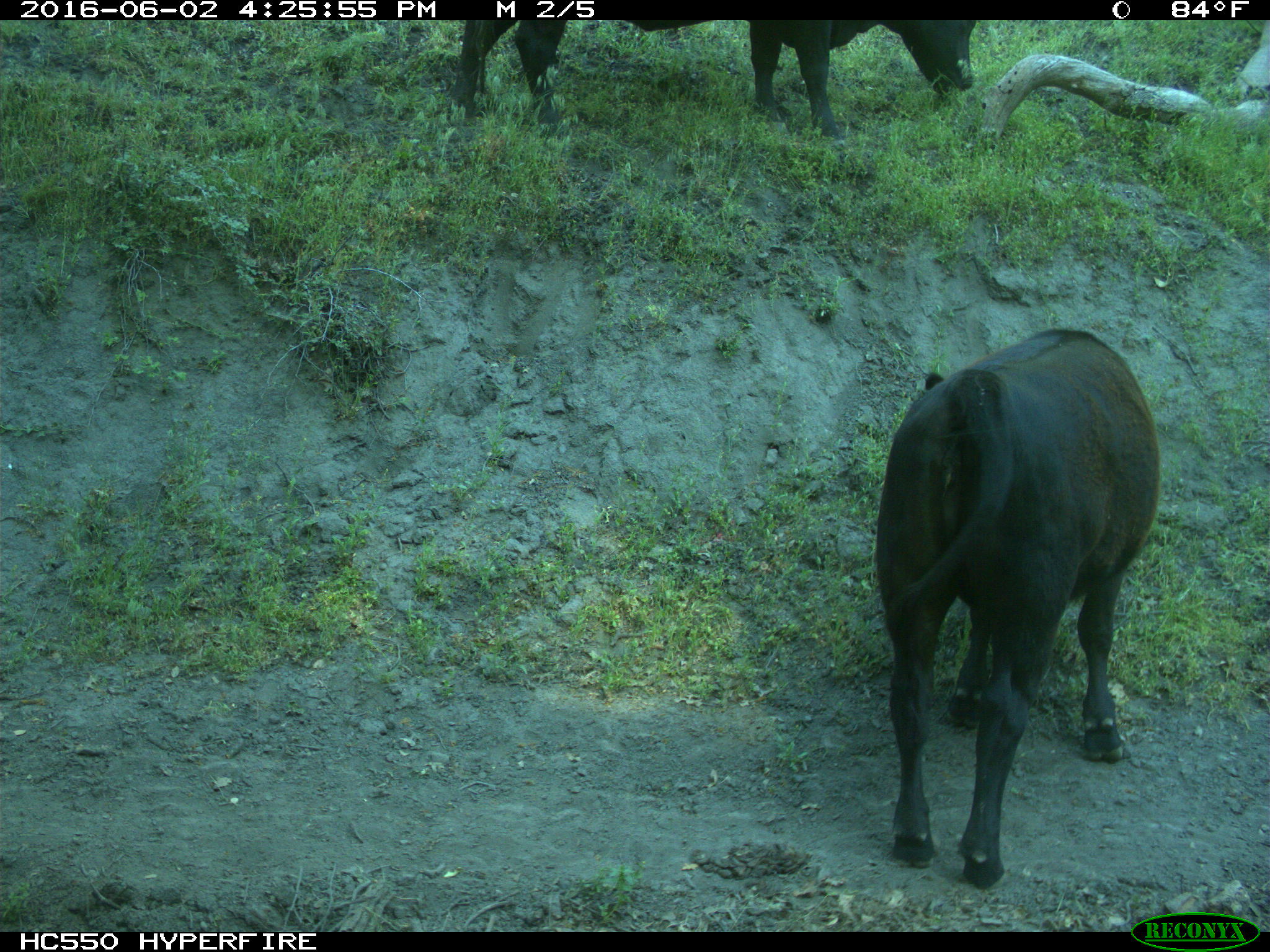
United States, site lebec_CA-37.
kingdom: Animalia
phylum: Chordata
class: Mammalia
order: Artiodactyla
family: Bovidae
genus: Bos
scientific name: Bos taurus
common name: domestic cow